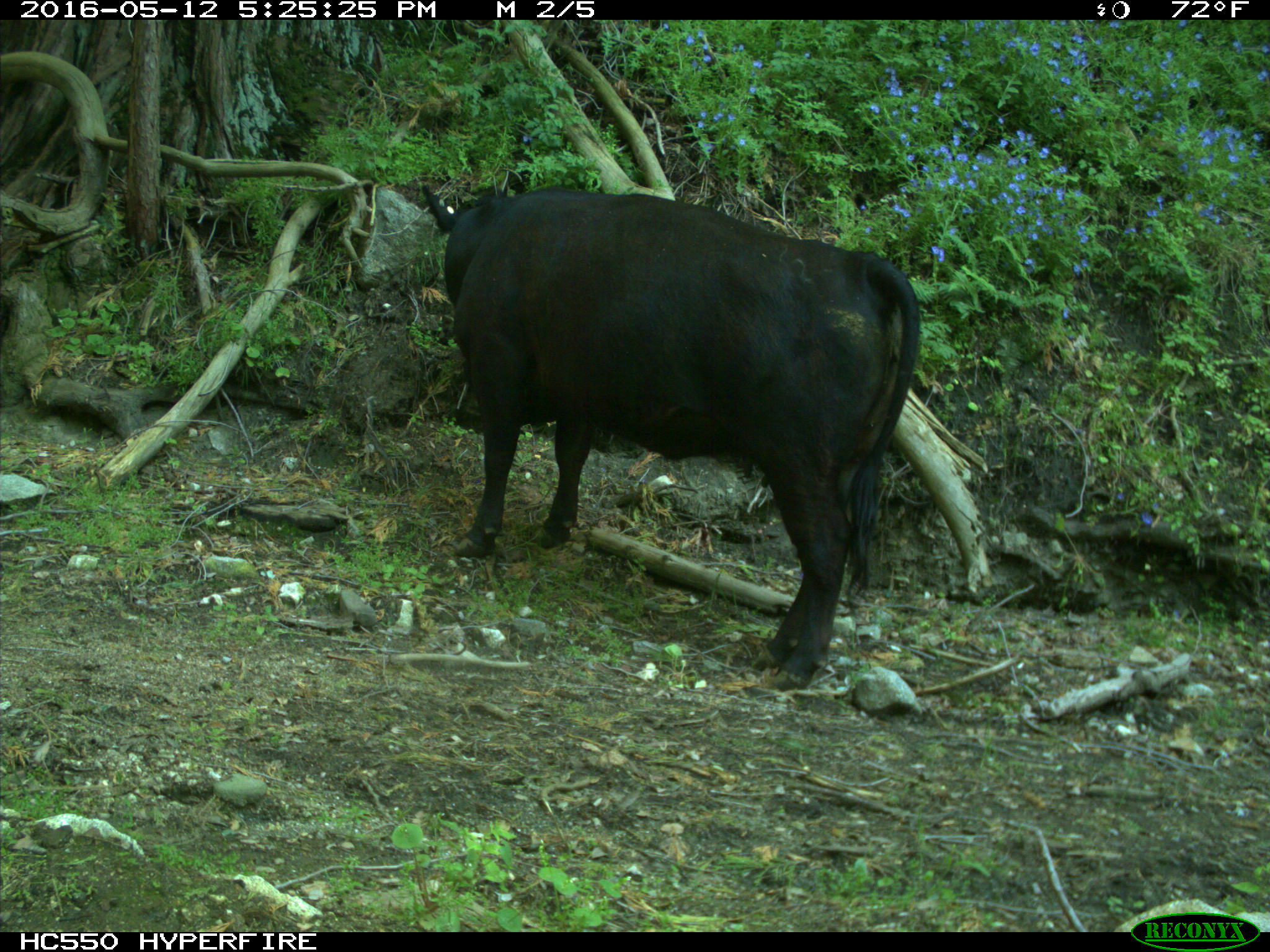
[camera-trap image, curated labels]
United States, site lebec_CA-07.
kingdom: Animalia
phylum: Chordata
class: Mammalia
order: Artiodactyla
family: Bovidae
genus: Bos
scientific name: Bos taurus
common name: domestic cow